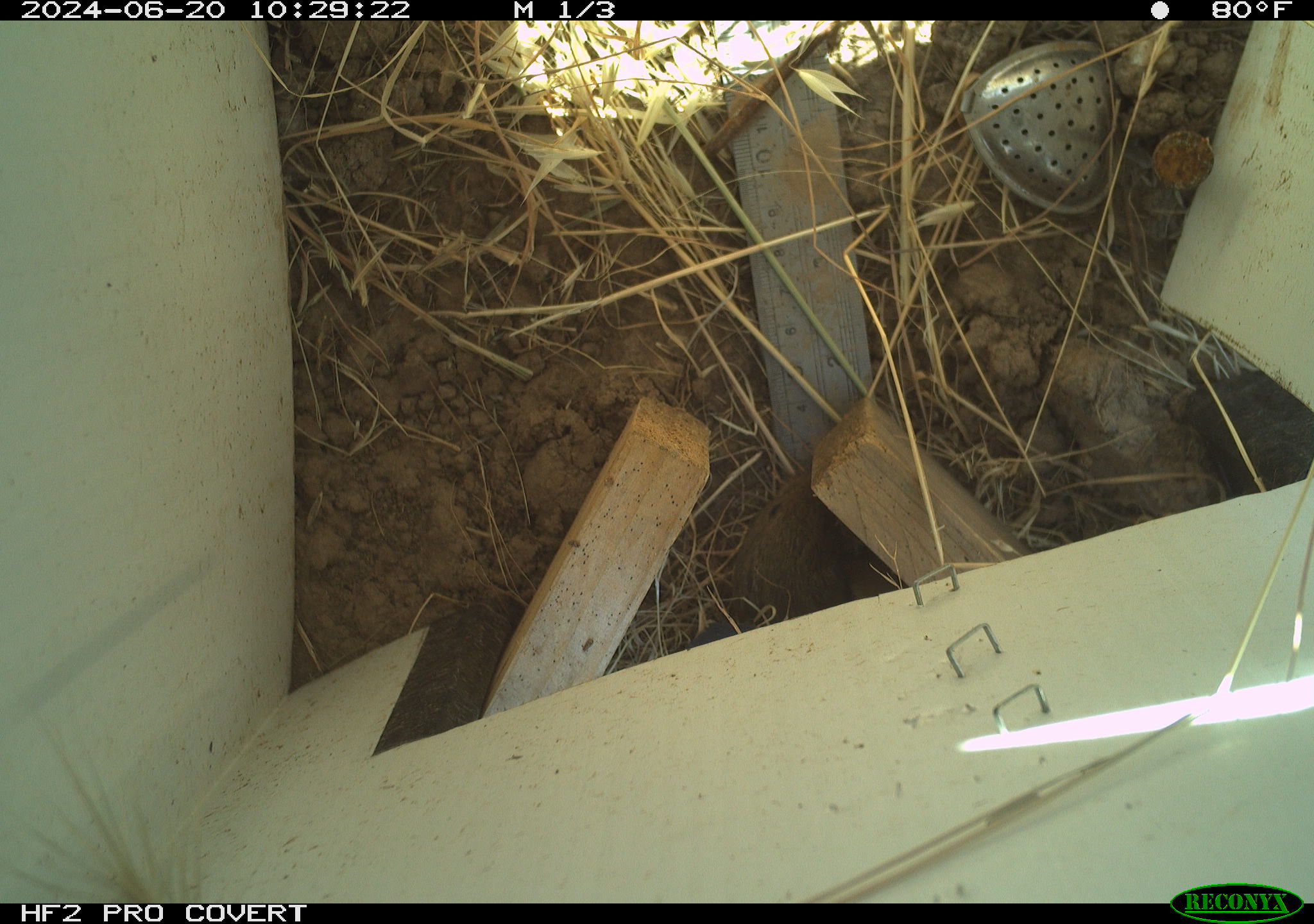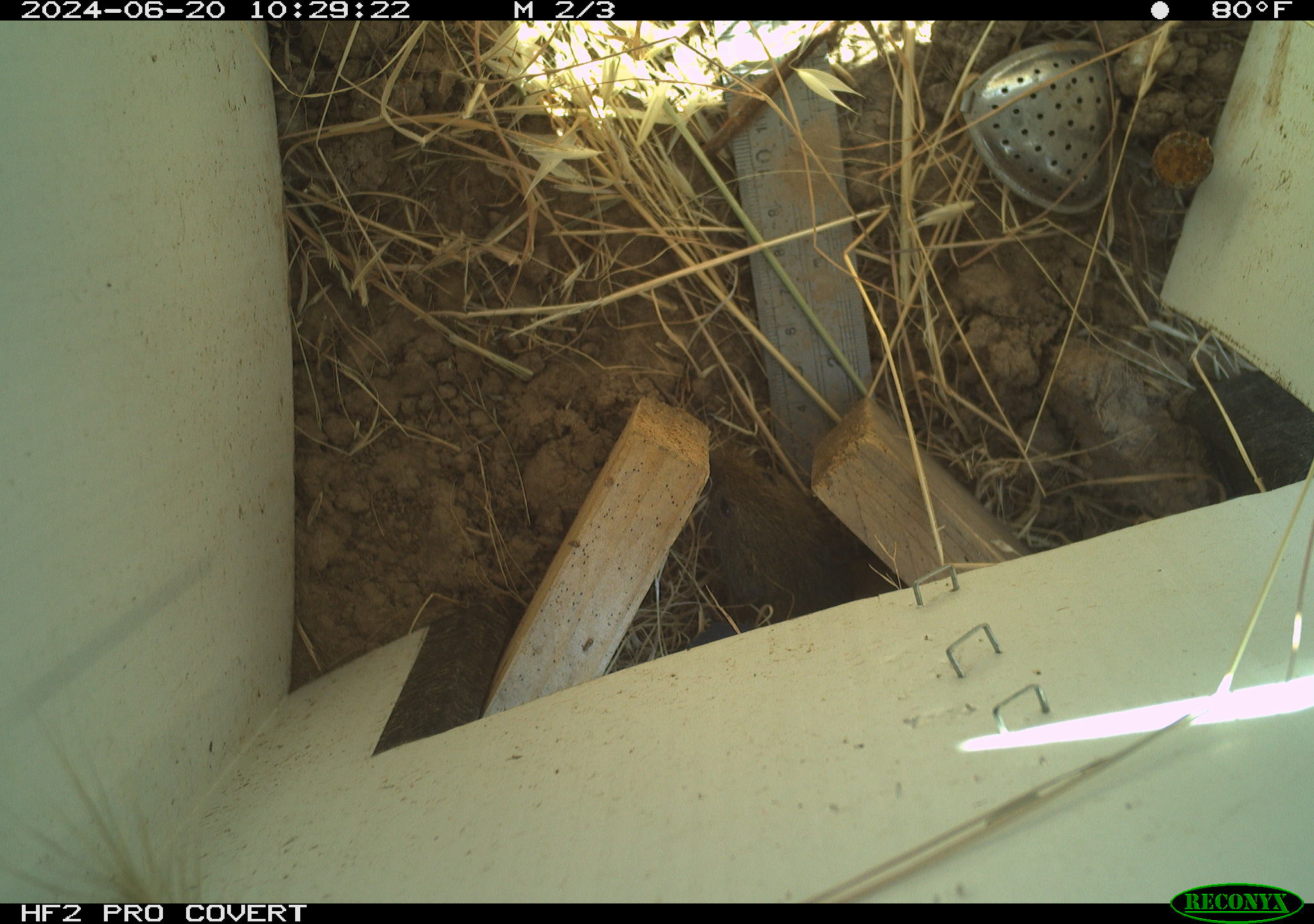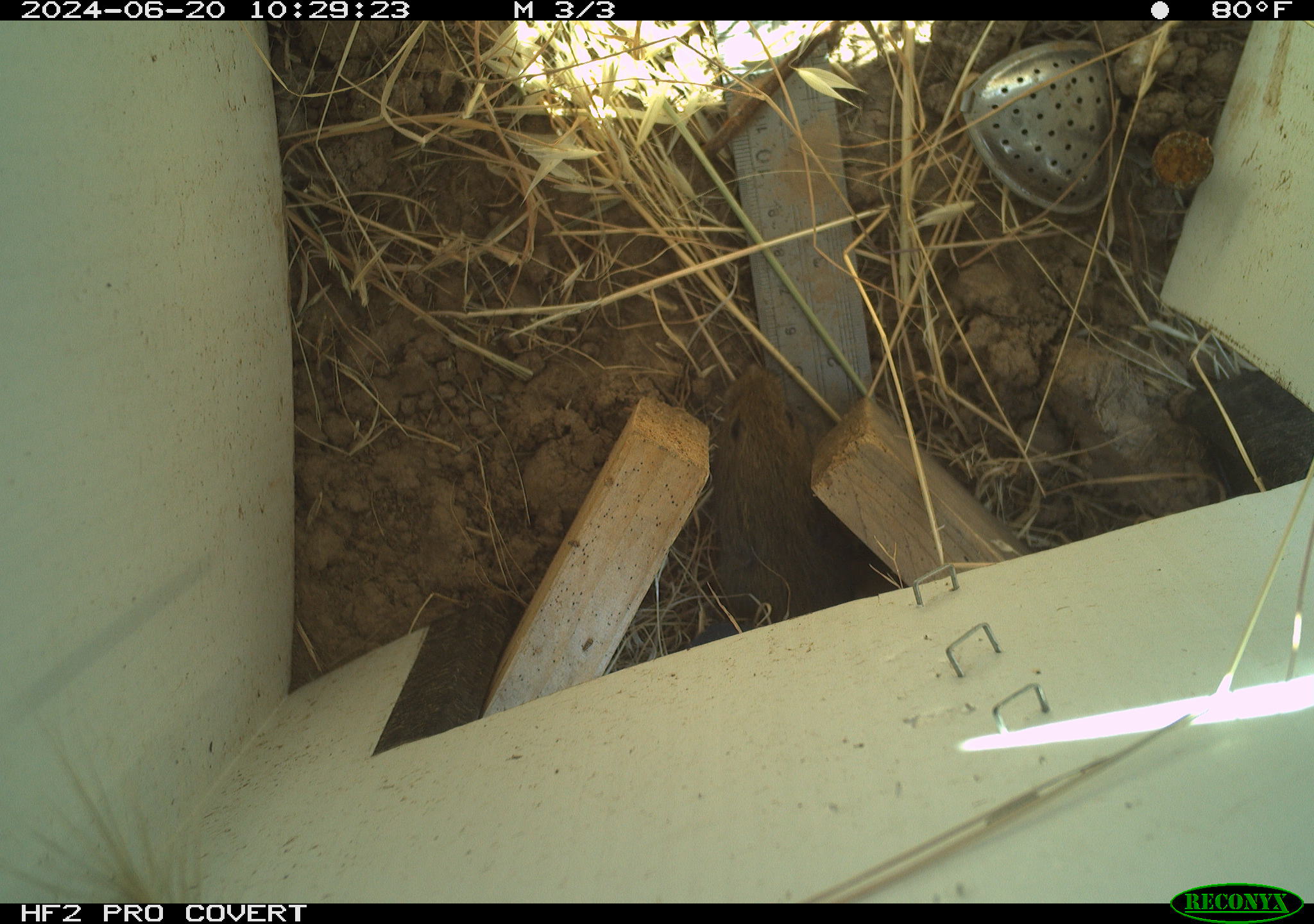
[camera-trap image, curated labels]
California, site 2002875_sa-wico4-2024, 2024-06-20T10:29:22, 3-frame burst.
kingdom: Animalia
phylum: Chordata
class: Mammalia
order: Rodentia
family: Cricetidae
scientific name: Arvicolinae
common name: voles, lemmings, and muskrats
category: arvicolinae subfamily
Arvicolinae subfamily (voles, lemmings, and muskrats) (Arvicolinae).